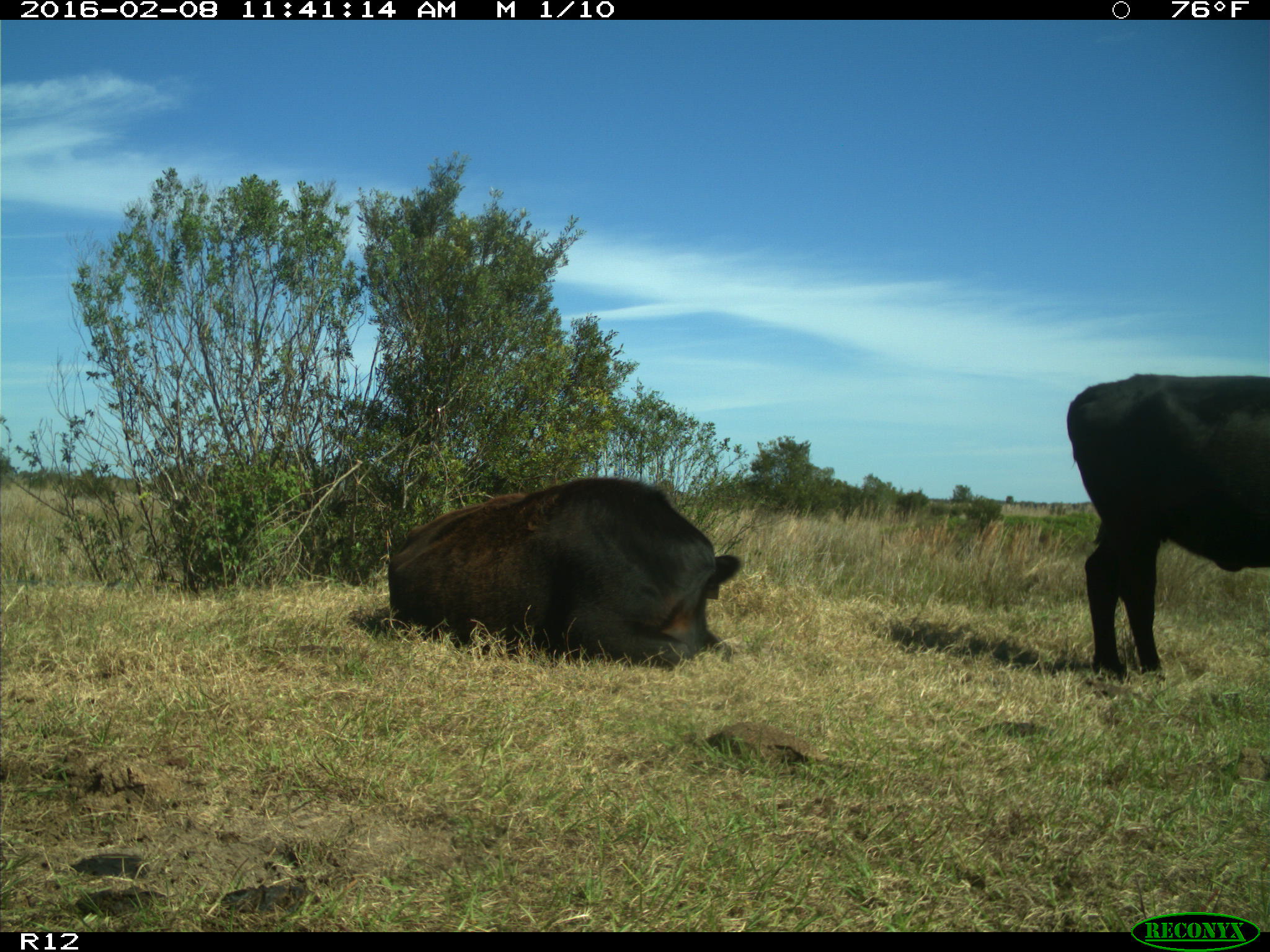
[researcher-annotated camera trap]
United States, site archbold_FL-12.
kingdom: Animalia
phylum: Chordata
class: Mammalia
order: Artiodactyla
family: Bovidae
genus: Bos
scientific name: Bos taurus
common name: domestic cow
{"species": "Bos taurus (domestic cow)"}